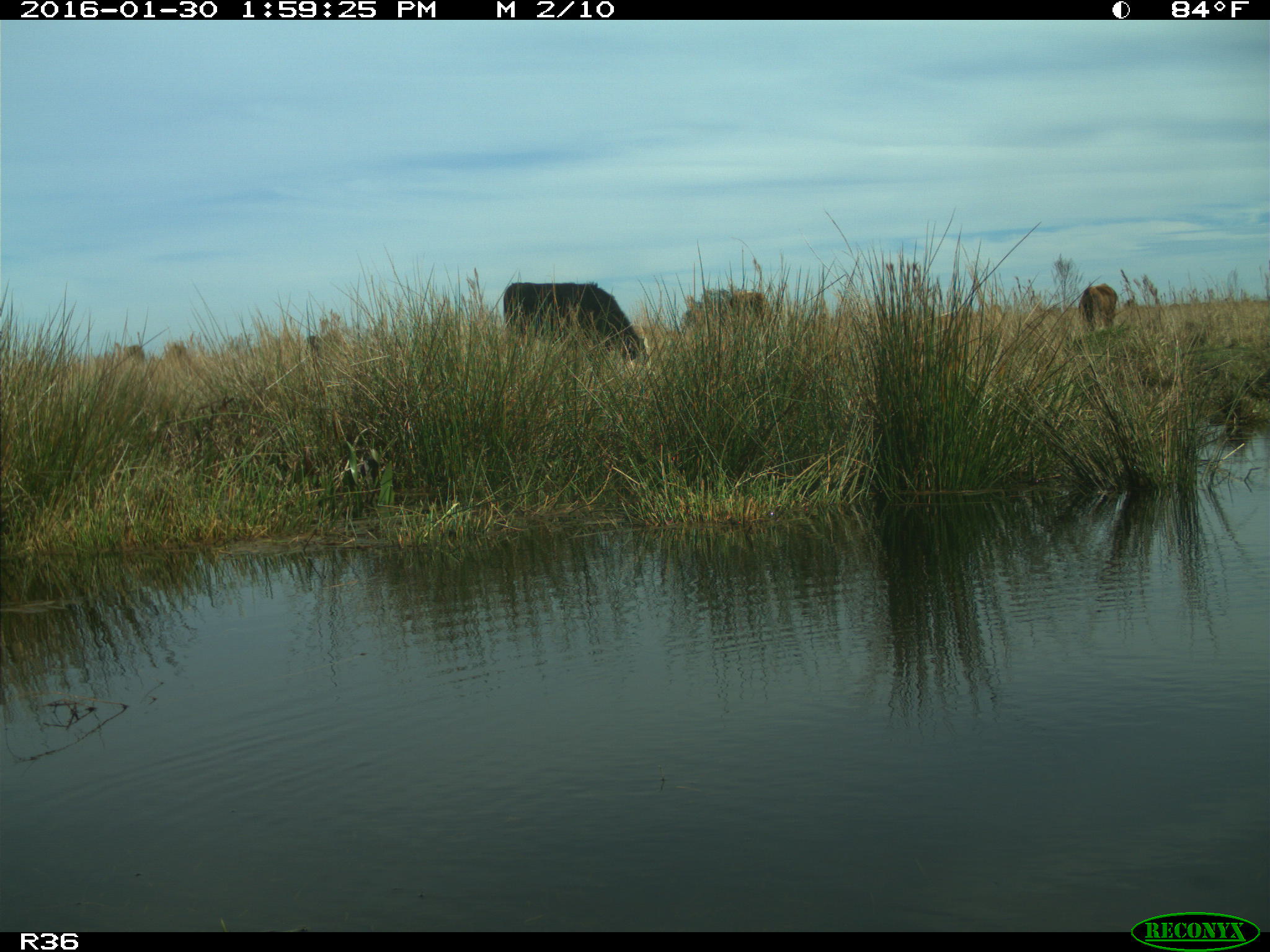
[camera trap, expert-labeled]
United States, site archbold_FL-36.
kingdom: Animalia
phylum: Chordata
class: Mammalia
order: Artiodactyla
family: Bovidae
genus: Bos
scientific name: Bos taurus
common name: domestic cow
Bos taurus (domestic cow).